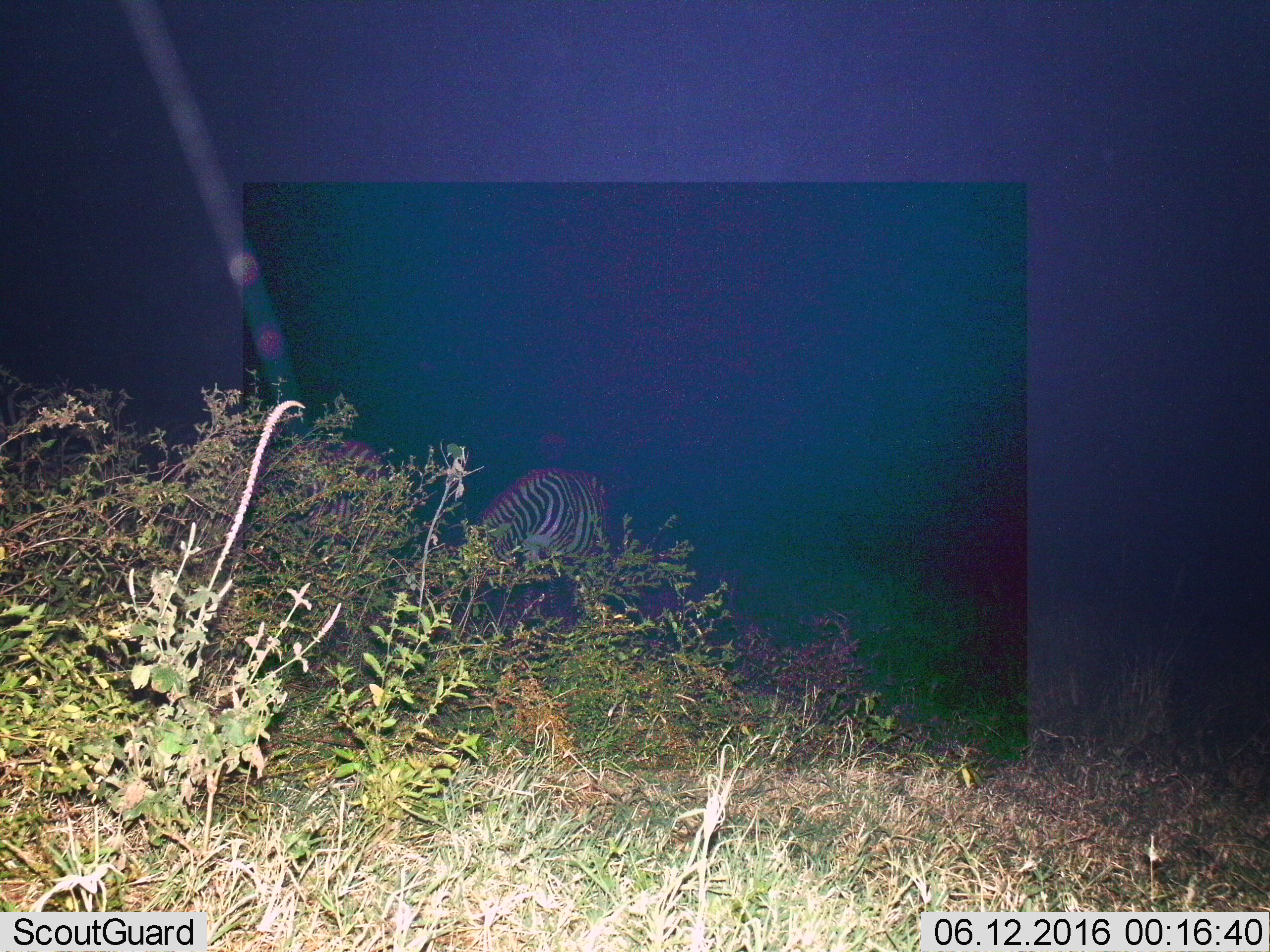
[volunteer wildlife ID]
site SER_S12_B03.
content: unidentified animal